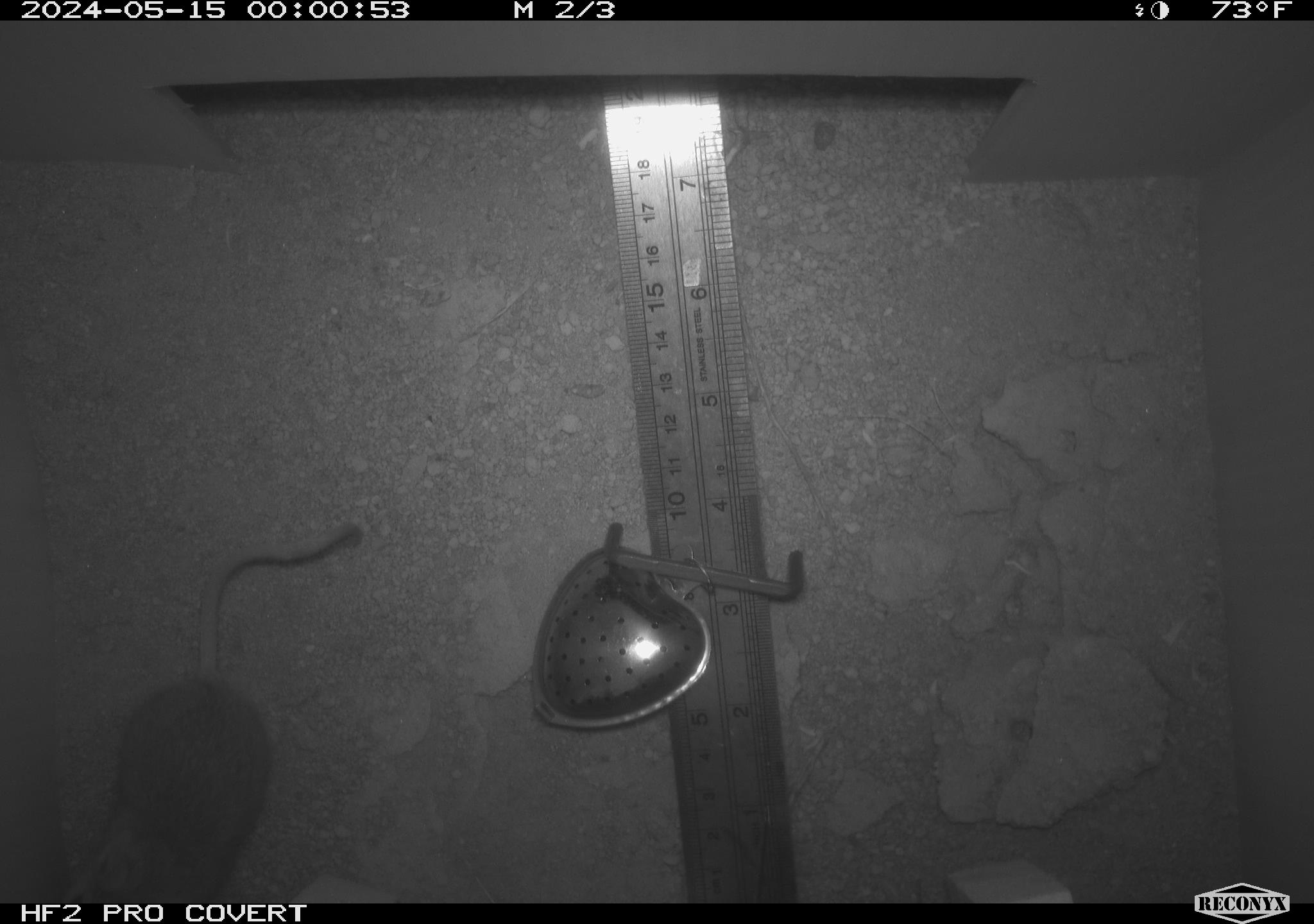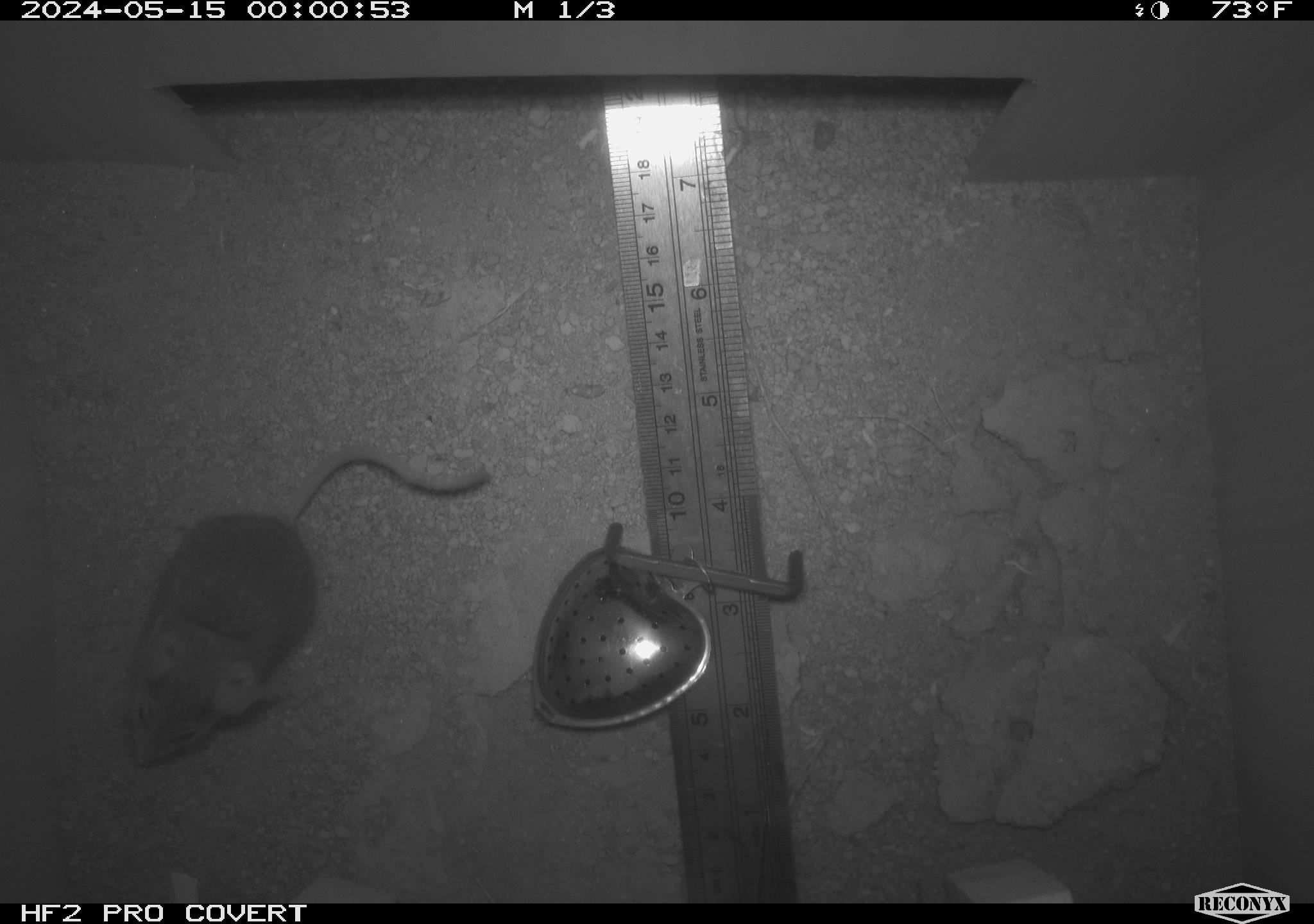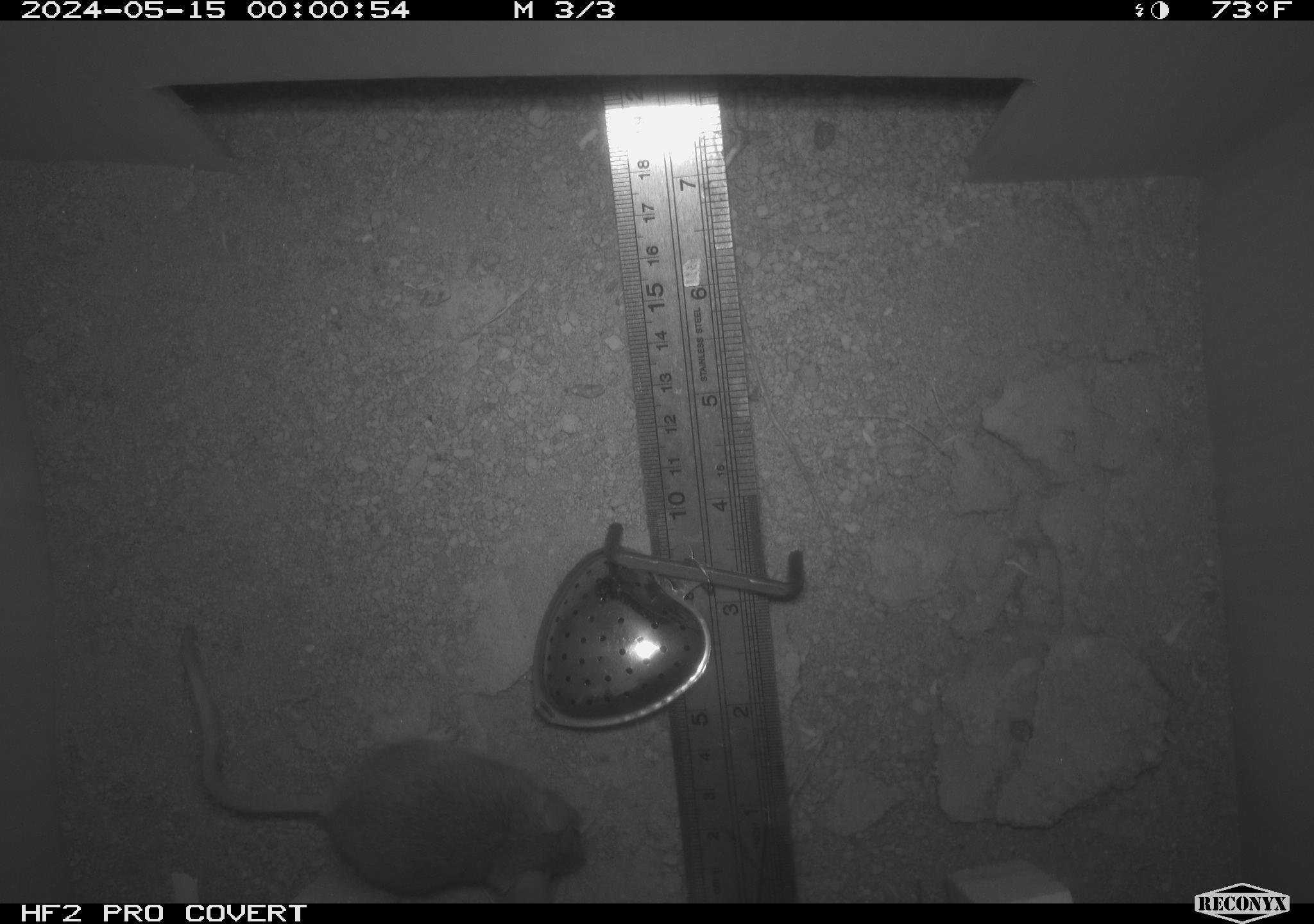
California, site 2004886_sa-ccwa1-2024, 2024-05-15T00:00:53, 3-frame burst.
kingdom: Animalia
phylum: Chordata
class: Mammalia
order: Rodentia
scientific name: Rodentia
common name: mouse species